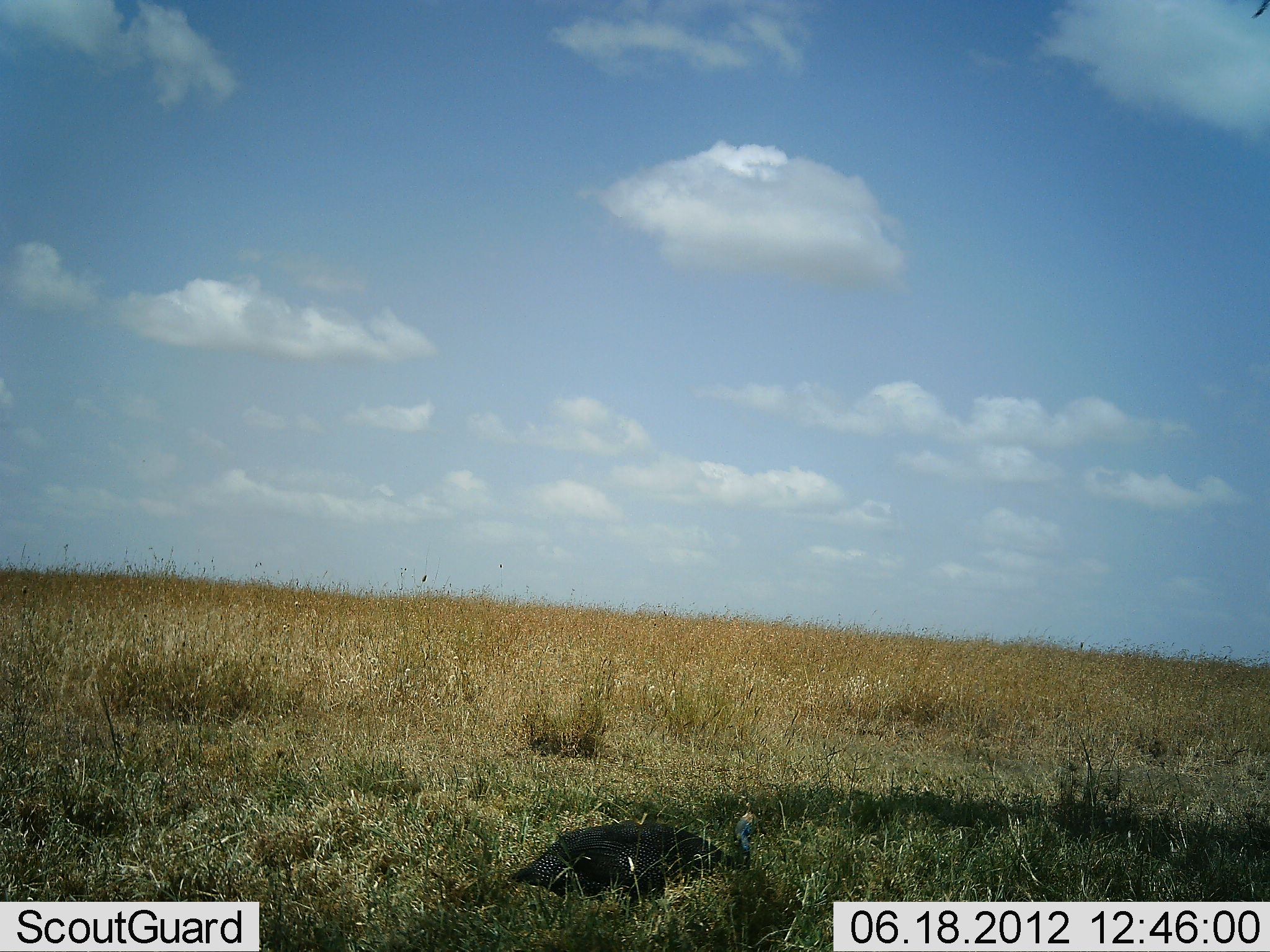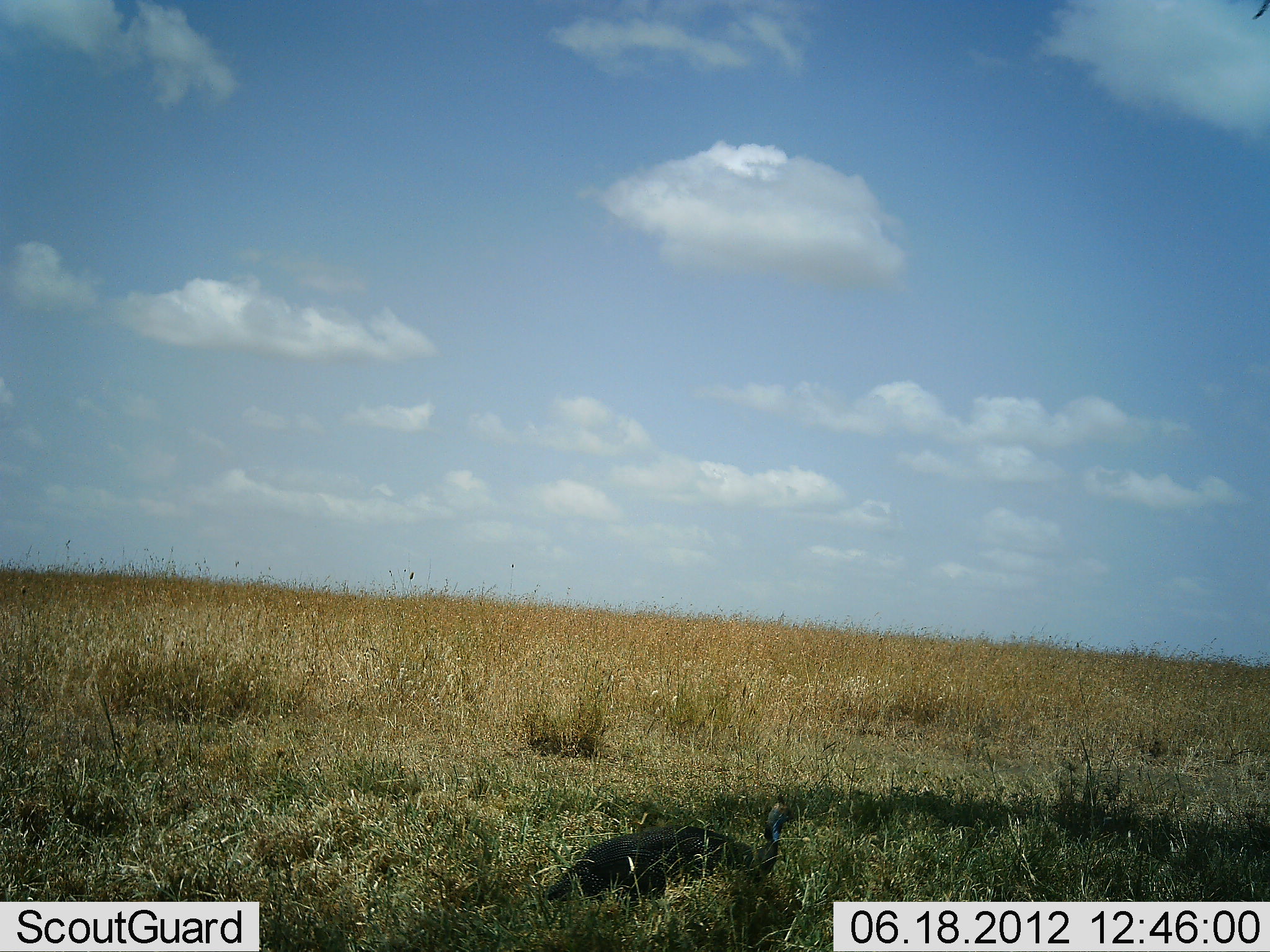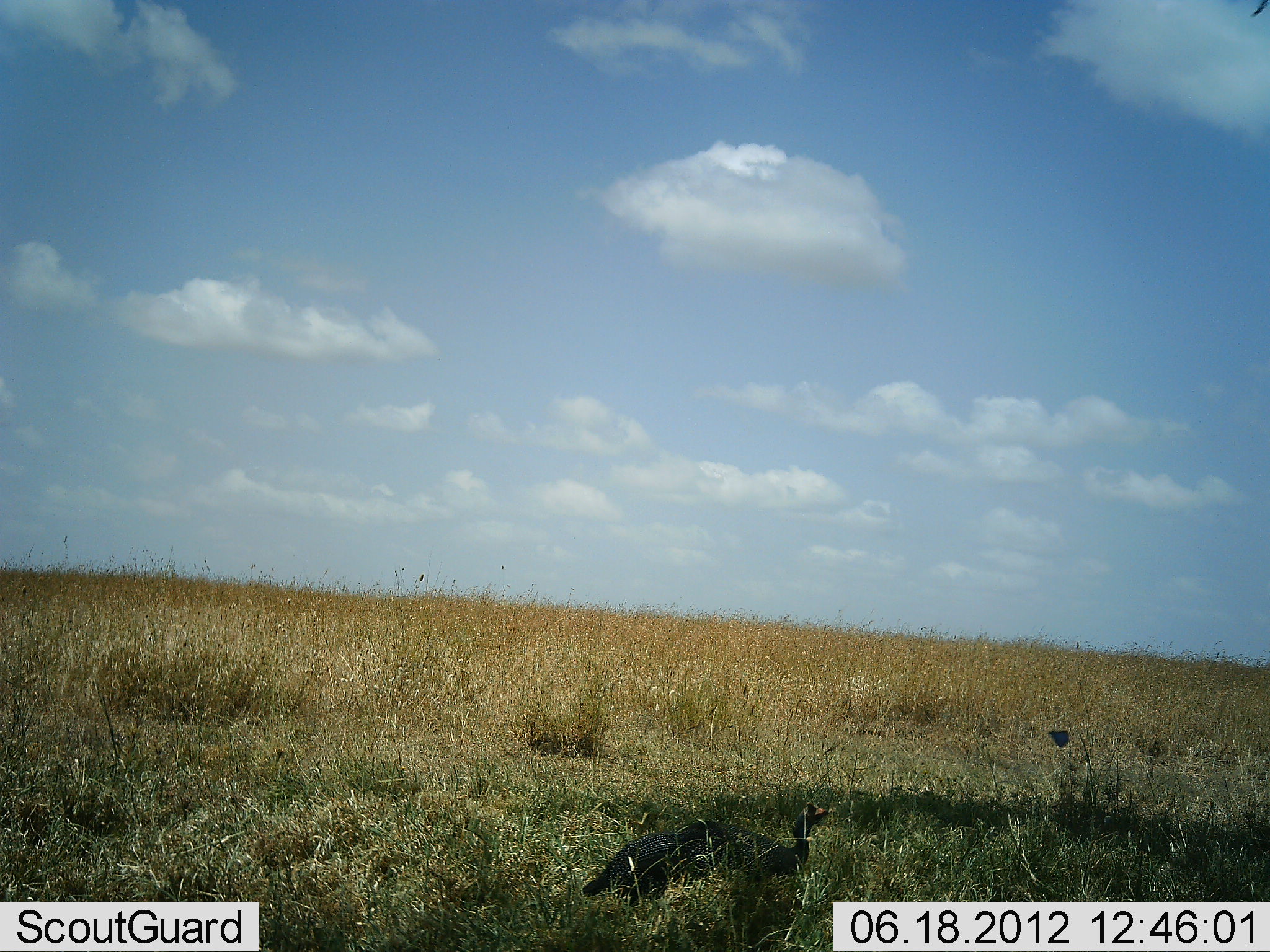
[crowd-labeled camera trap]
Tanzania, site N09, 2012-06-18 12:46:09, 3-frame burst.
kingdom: Animalia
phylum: Chordata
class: Aves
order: Galliformes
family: Numididae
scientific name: Numididae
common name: guinea fowl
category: guineafowl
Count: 1.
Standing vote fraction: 20%.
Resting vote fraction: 20%.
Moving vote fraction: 70%.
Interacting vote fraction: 0%.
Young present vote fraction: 0%.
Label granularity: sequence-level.